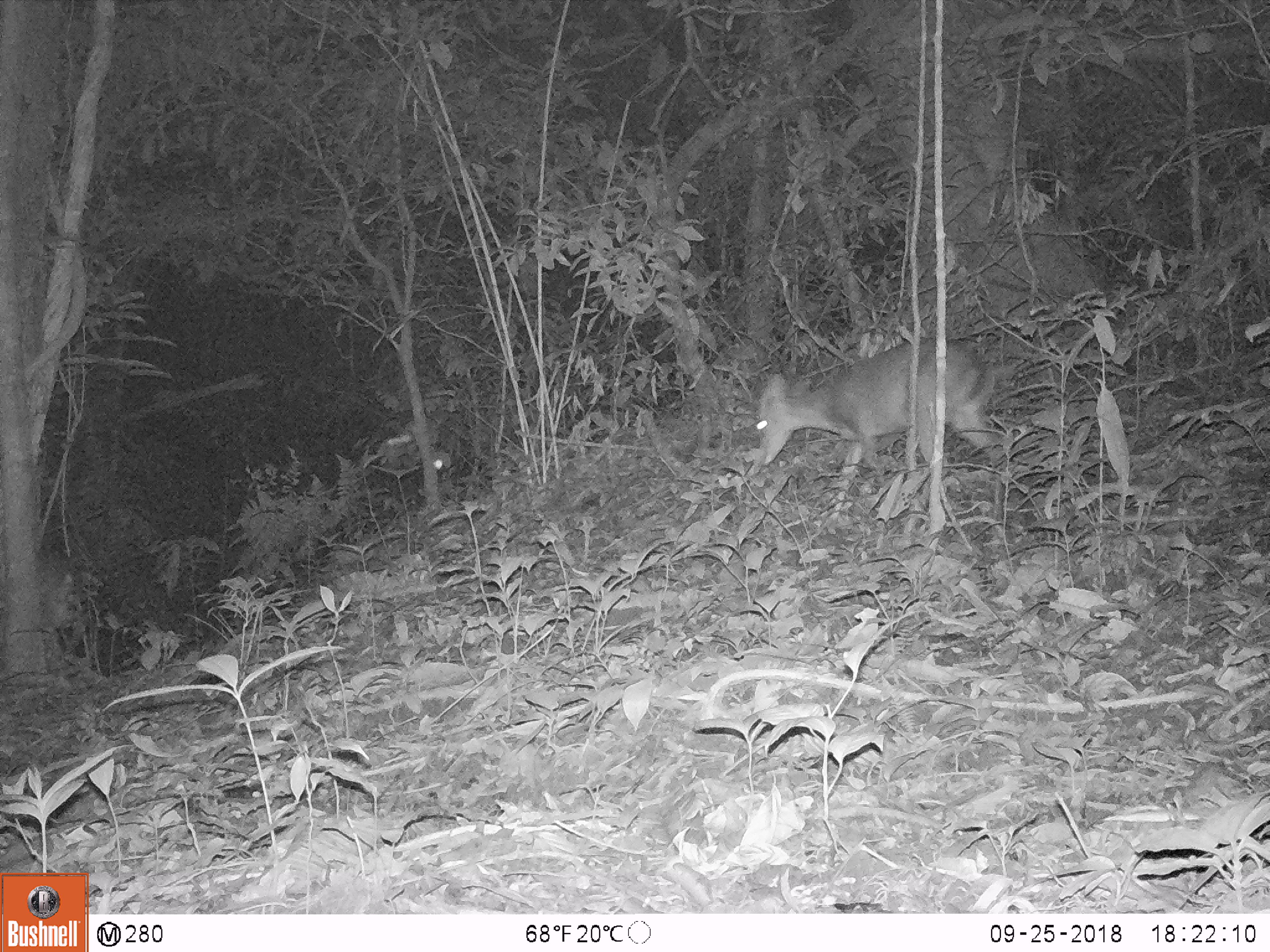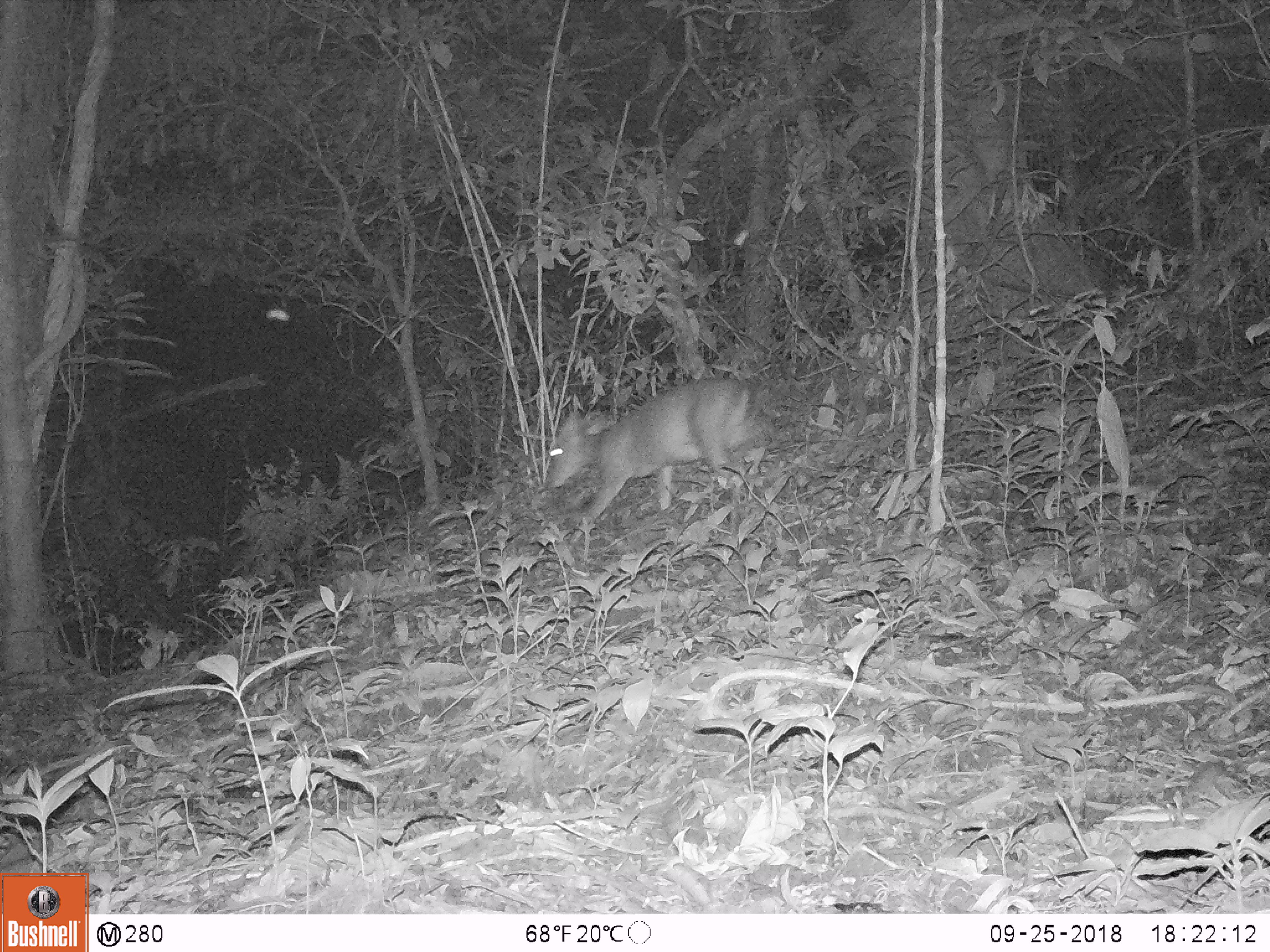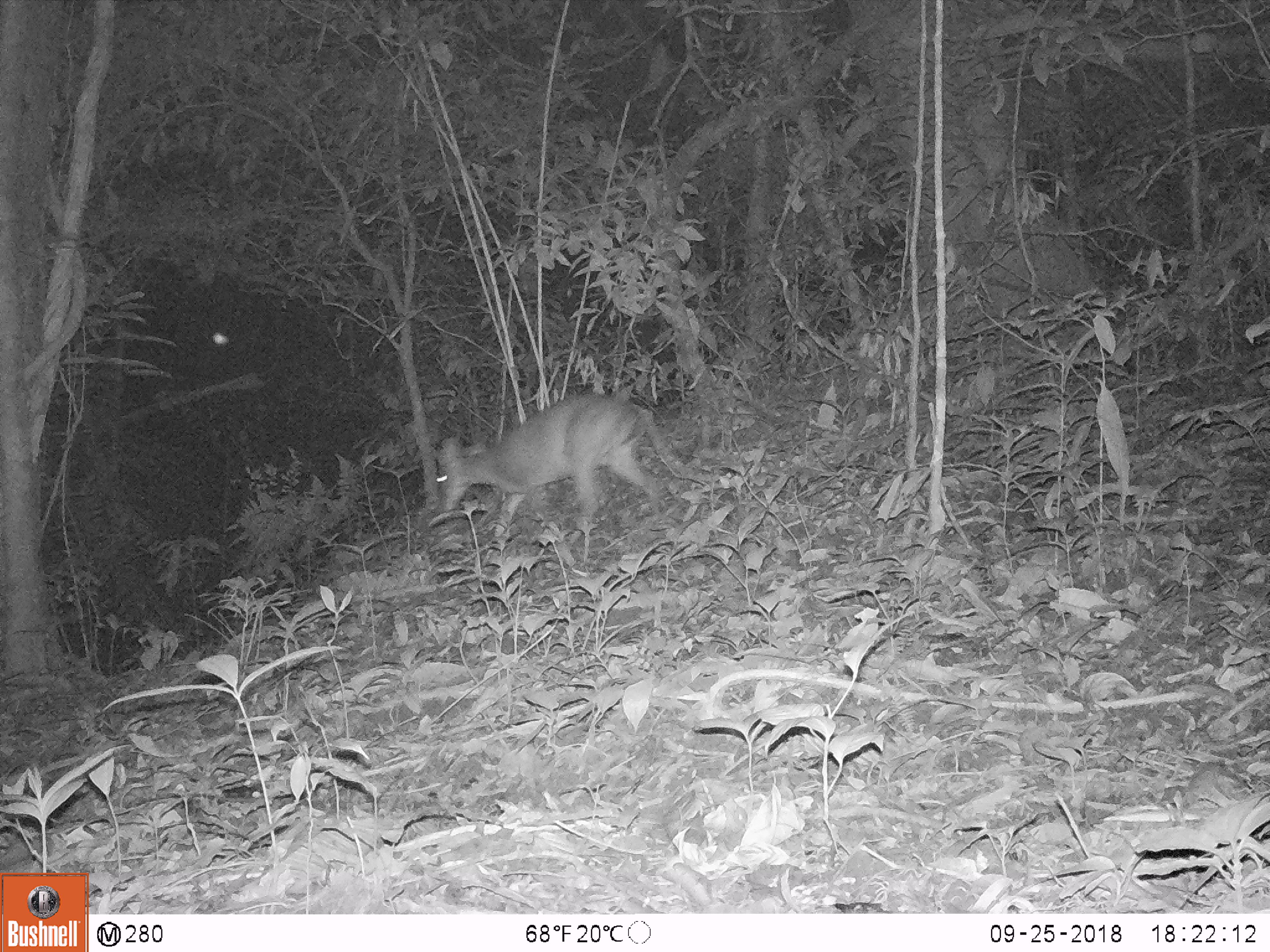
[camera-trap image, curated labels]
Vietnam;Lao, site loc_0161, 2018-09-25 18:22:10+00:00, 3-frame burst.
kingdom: Animalia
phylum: Chordata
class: Mammalia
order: Artiodactyla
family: Cervidae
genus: Muntiacus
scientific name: Muntiacus vuquangensis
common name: large-antlered muntjac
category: large antlered muntjac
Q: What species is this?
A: Large antlered muntjac (large-antlered muntjac) (Muntiacus vuquangensis).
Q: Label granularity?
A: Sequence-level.